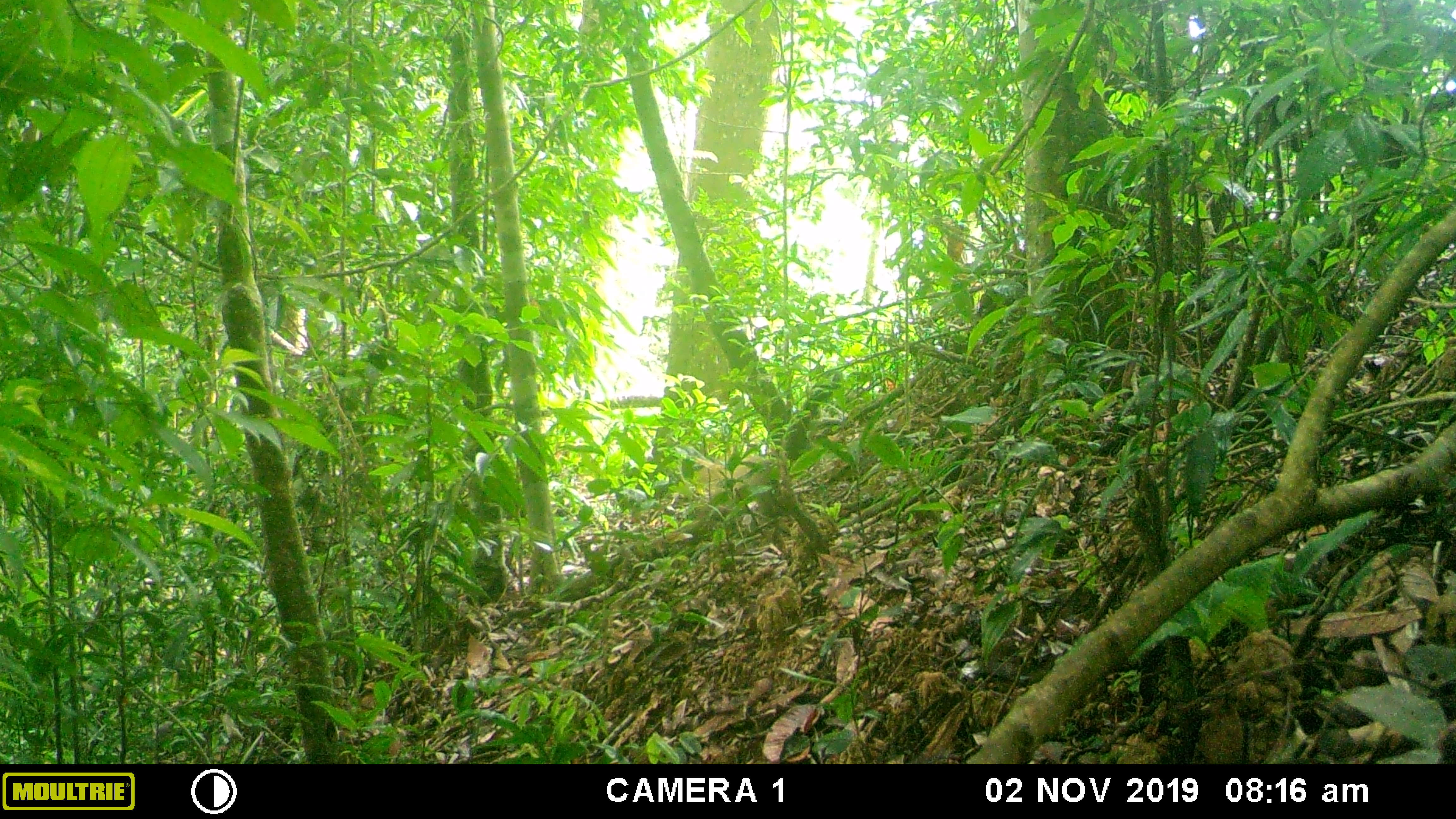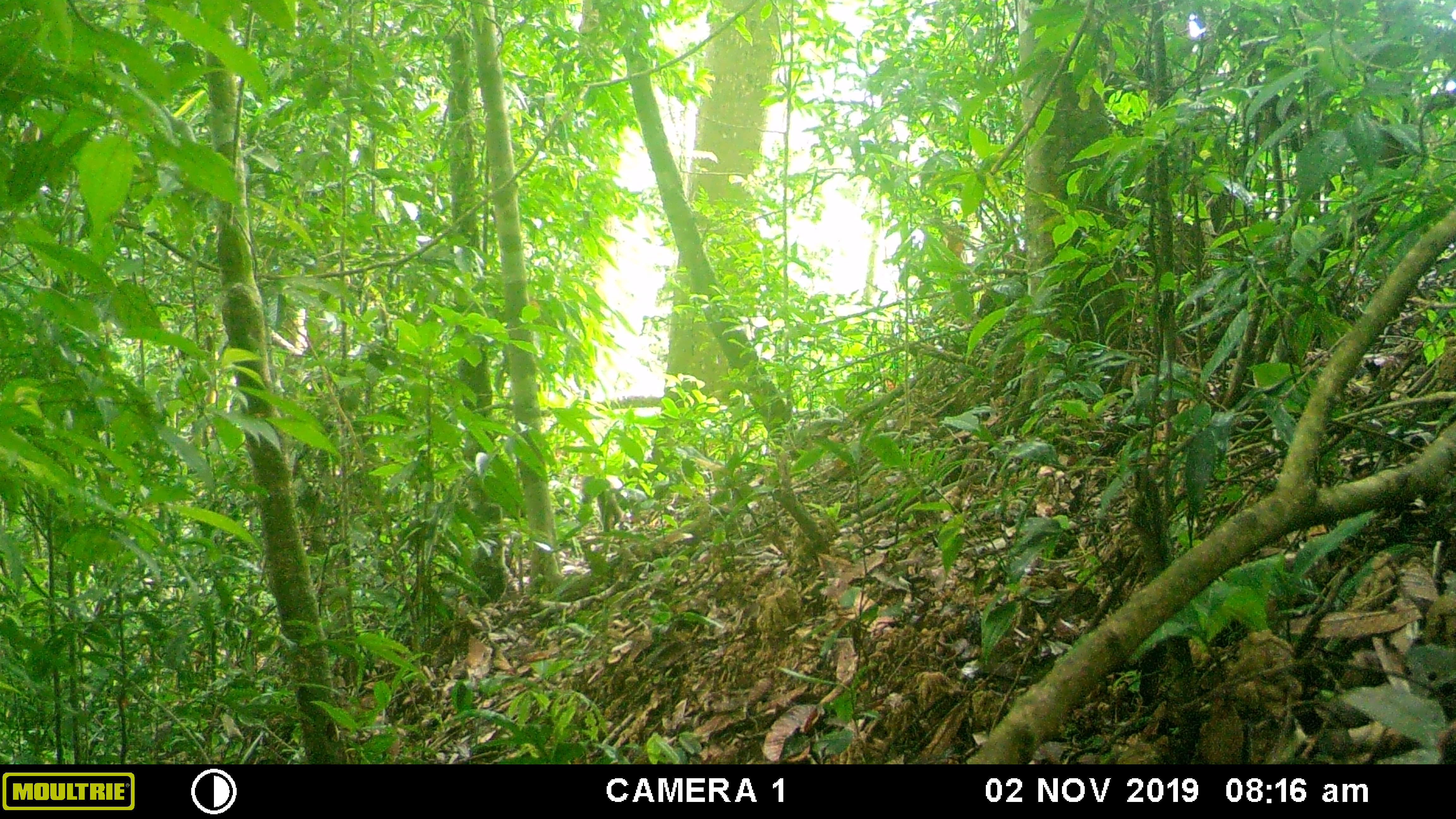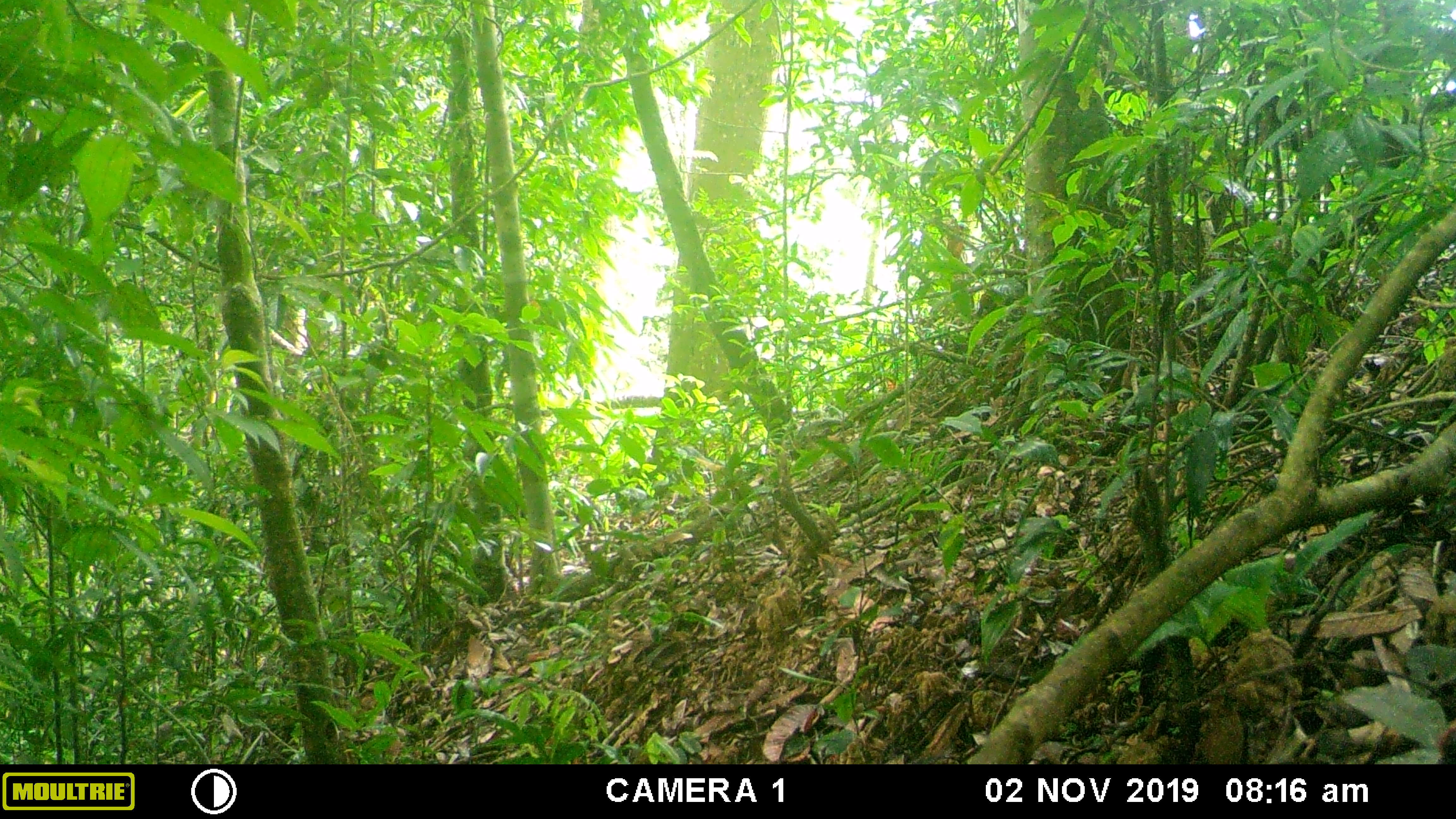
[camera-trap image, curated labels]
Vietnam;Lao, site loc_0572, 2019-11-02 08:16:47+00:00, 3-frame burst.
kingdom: Animalia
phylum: Chordata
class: Mammalia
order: Carnivora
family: Mustelidae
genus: Martes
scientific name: Martes flavigula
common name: yellow-throated marten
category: yellow throated marten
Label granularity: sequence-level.